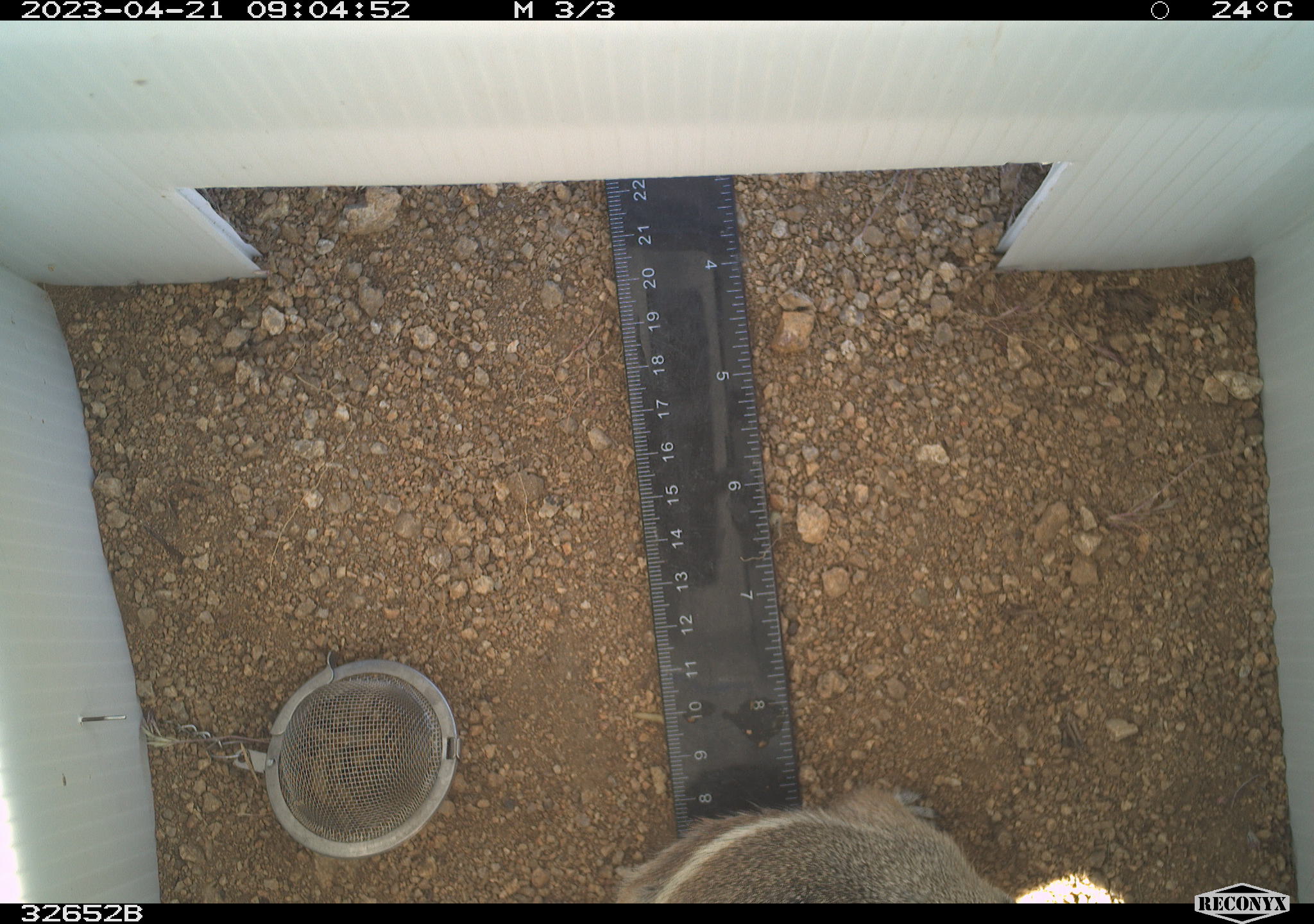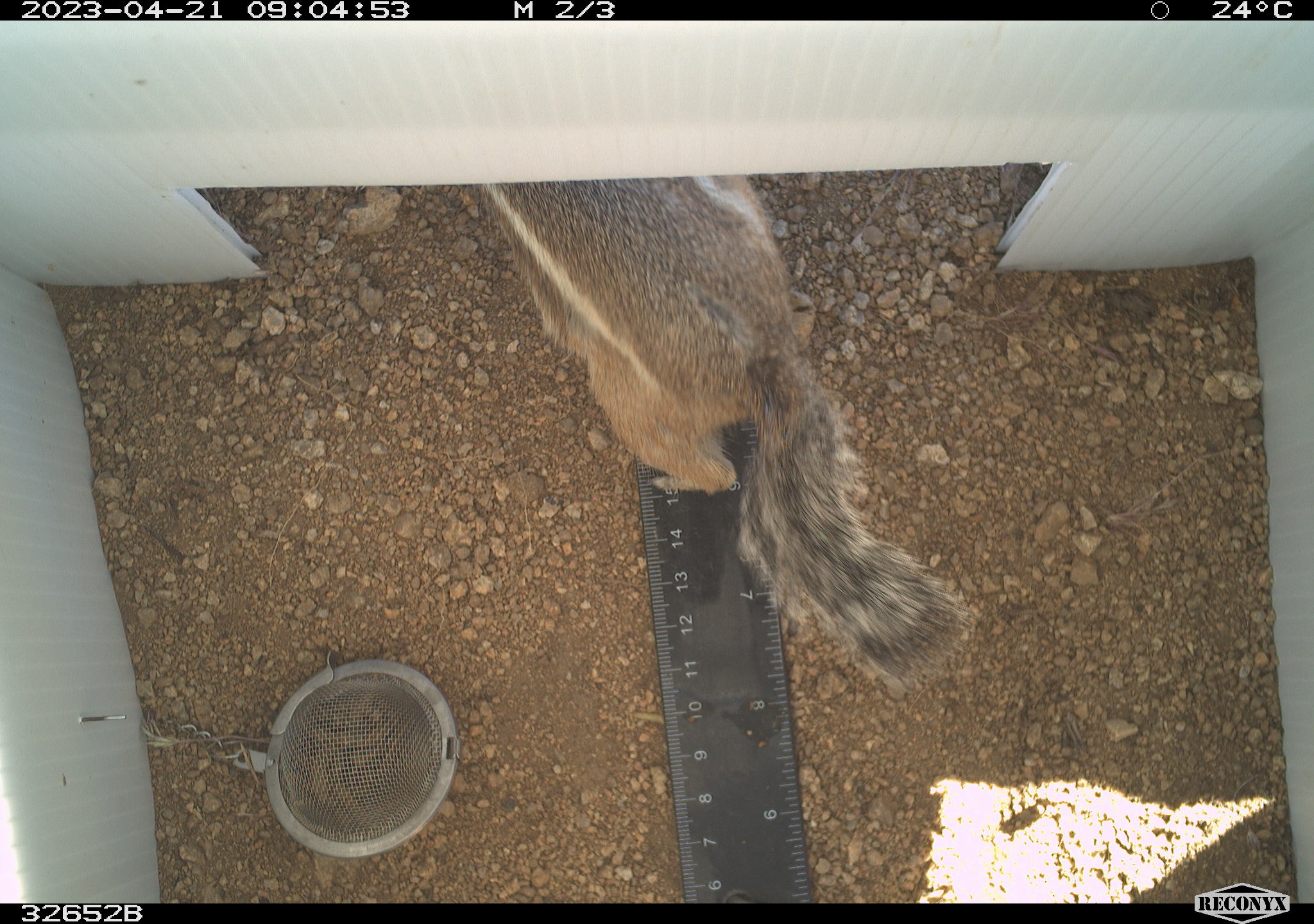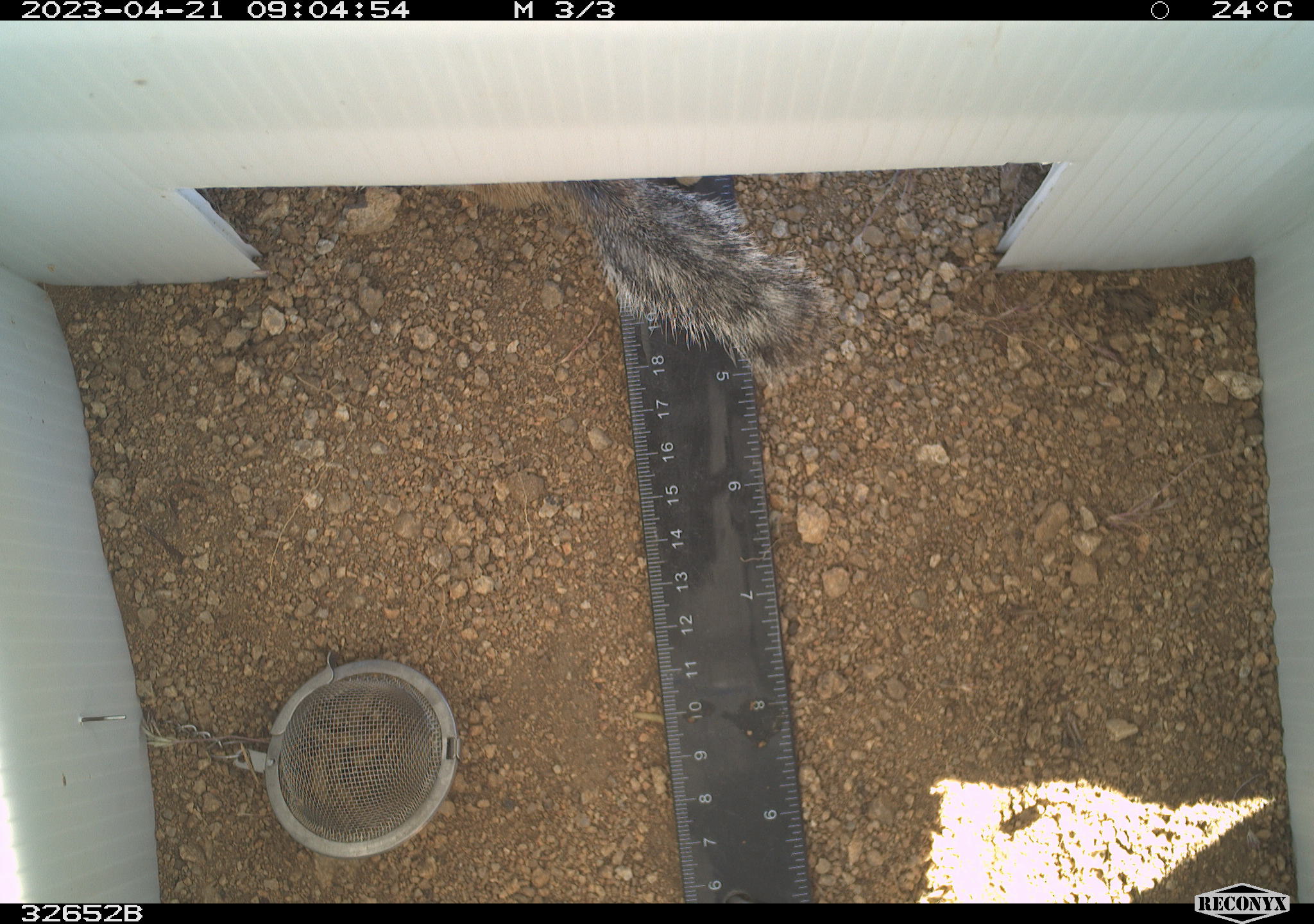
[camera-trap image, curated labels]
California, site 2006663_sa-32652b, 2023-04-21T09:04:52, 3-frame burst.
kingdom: Animalia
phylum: Chordata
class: Mammalia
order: Rodentia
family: Sciuridae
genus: Ammospermophilus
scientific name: Ammospermophilus leucurus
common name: white-tailed antelope squirrel